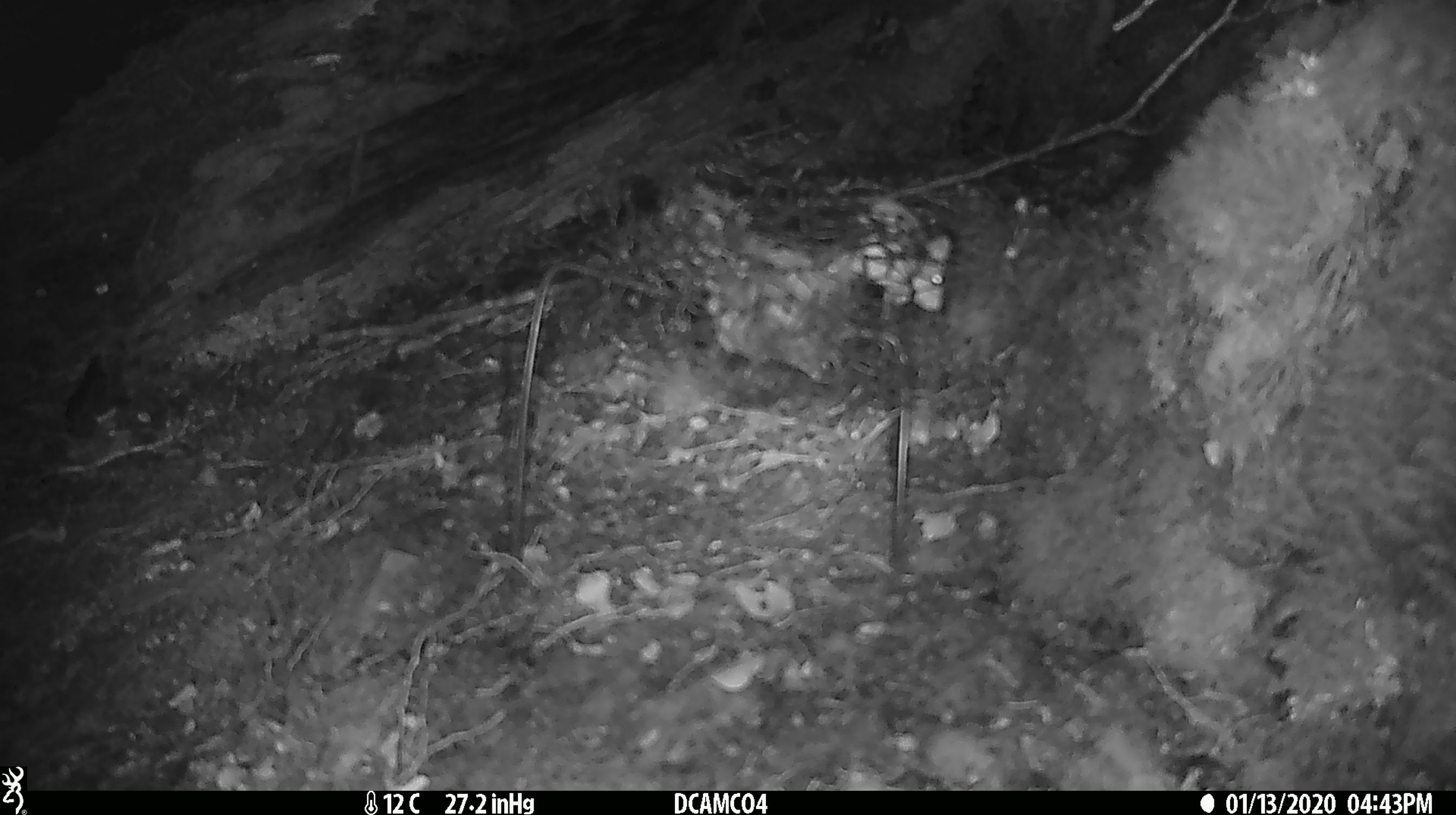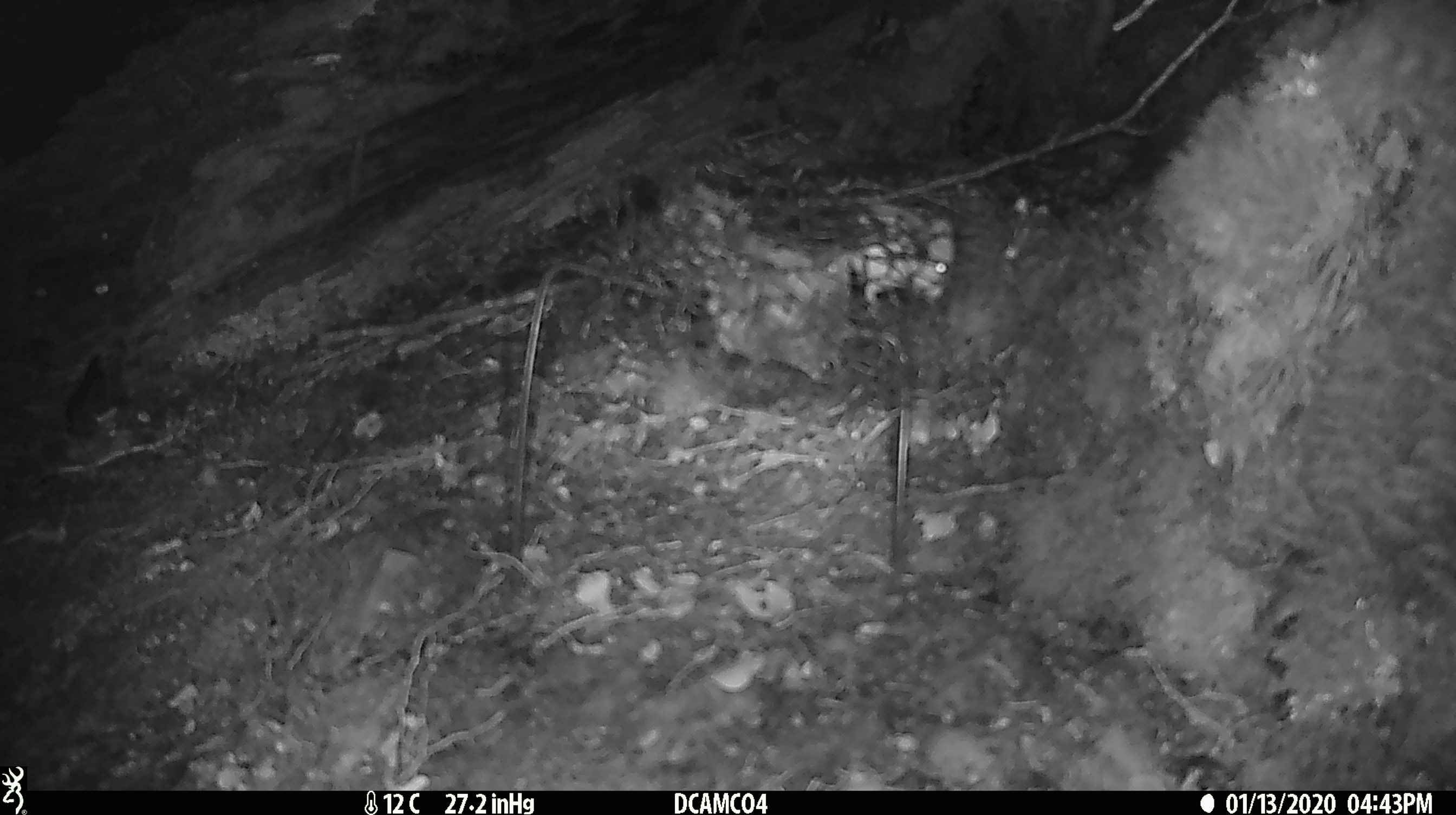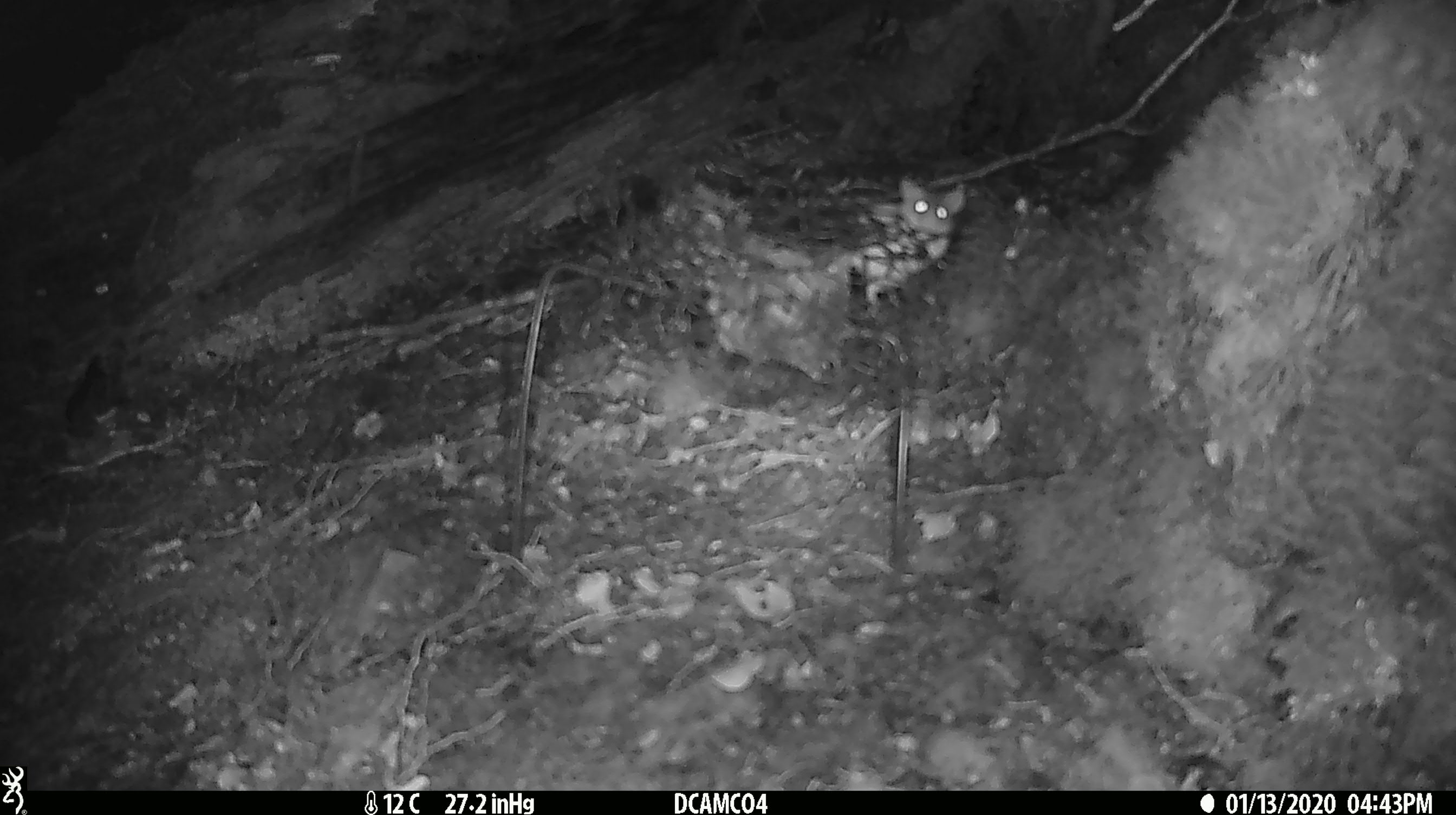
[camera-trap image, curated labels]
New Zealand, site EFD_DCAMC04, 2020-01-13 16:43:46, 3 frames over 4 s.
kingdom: Animalia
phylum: Chordata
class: Mammalia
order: Rodentia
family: Muridae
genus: Mus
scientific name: Mus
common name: mouse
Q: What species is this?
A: Mouse (Mus).